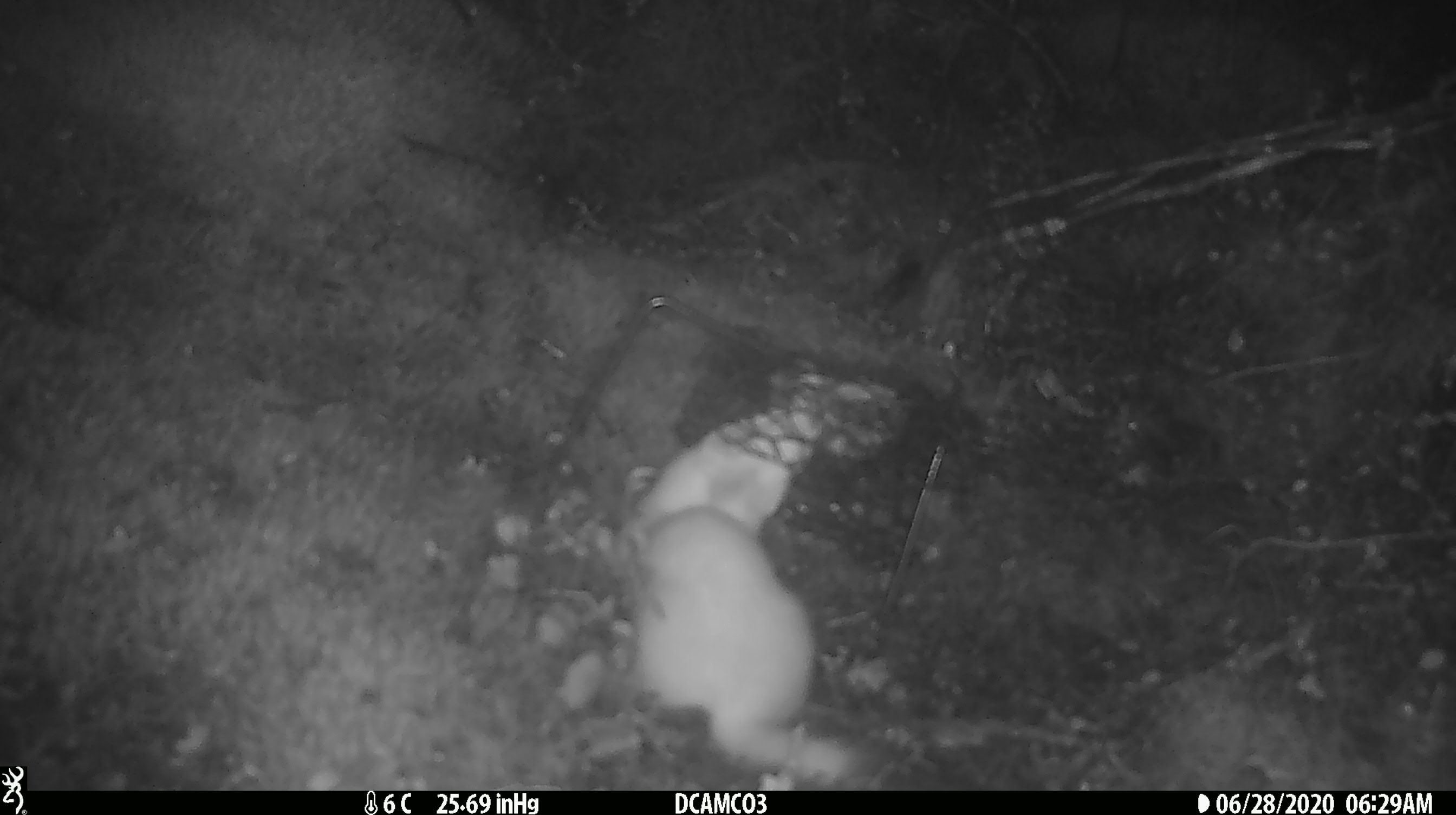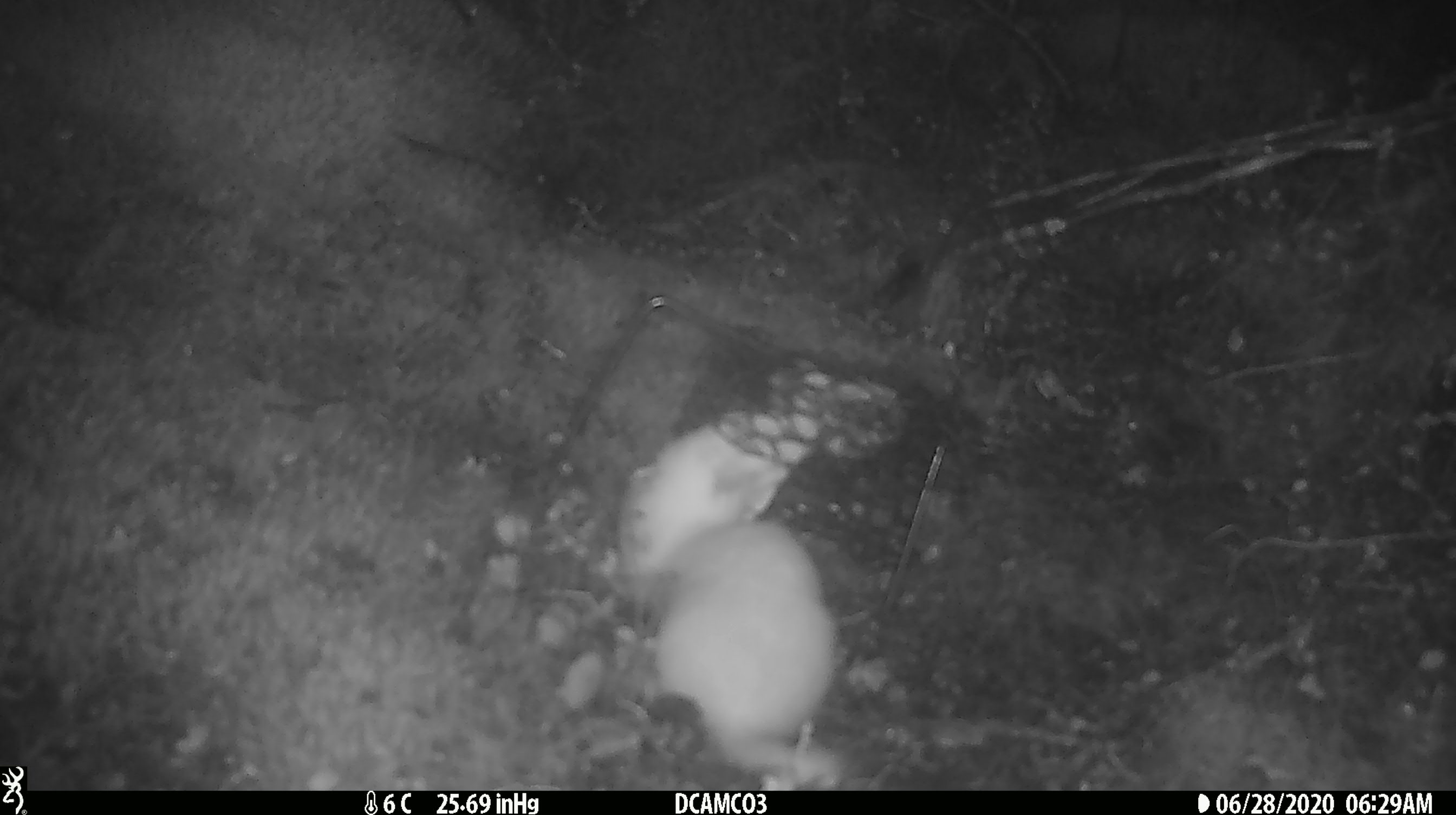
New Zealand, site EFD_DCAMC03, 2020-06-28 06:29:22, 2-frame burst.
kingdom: Animalia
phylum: Chordata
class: Mammalia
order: Carnivora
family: Mustelidae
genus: Mustela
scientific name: Mustela erminea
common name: stoat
Stoat (Mustela erminea).